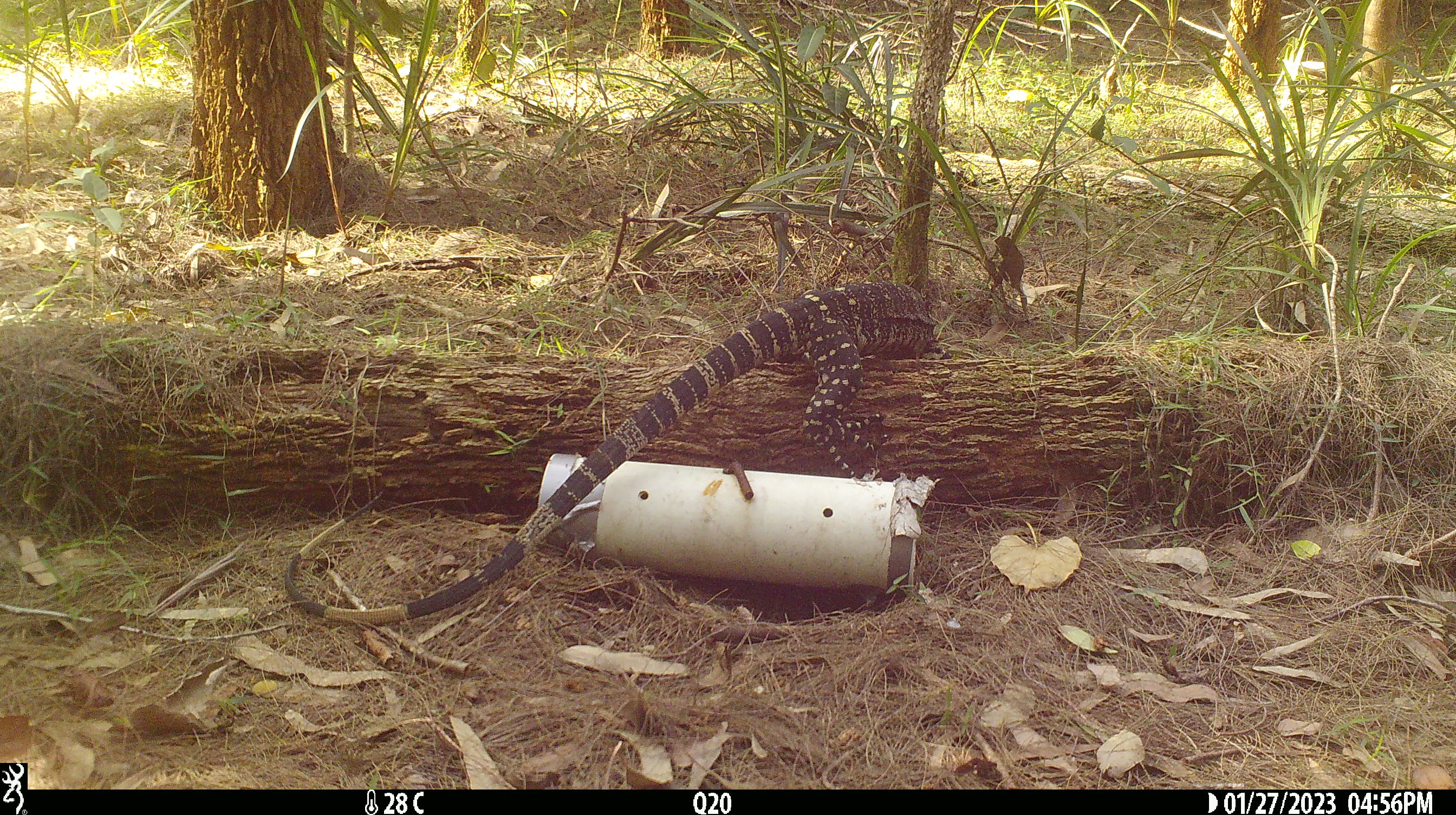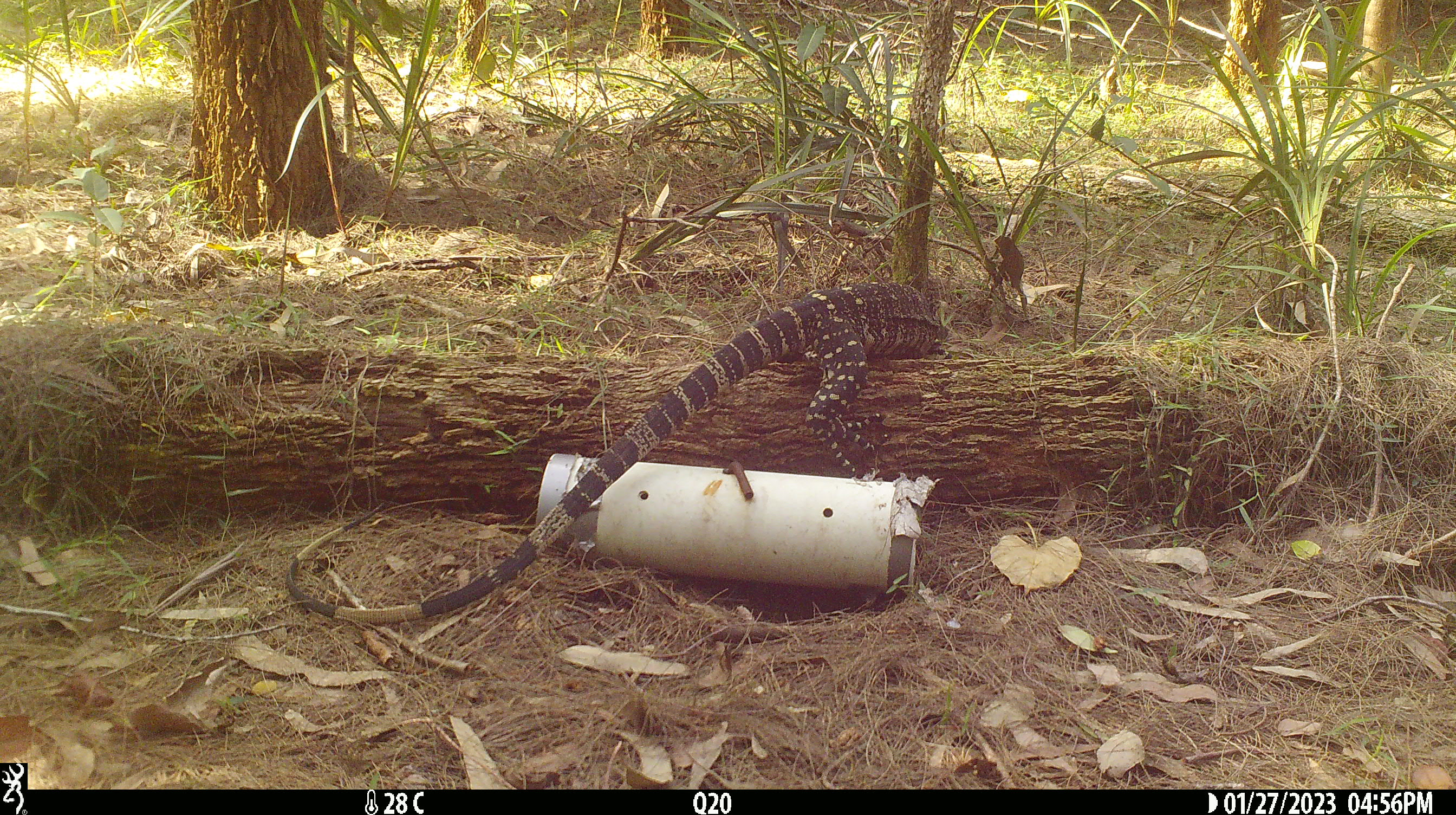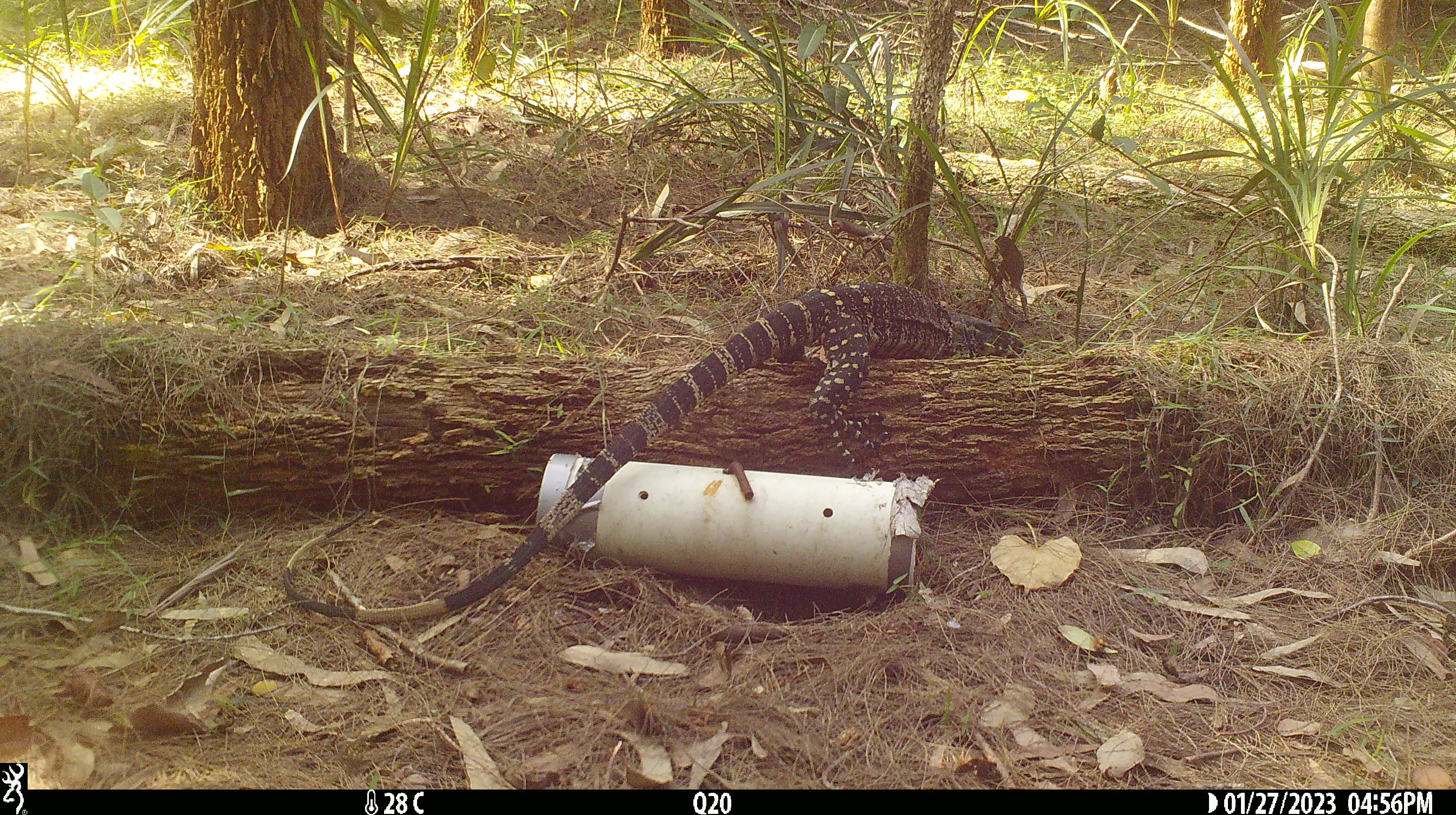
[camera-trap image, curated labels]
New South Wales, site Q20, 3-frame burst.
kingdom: Animalia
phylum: Chordata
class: Reptilia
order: Squamata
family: Varanidae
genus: Varanus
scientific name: Varanus varius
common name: lace monitor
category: goanna